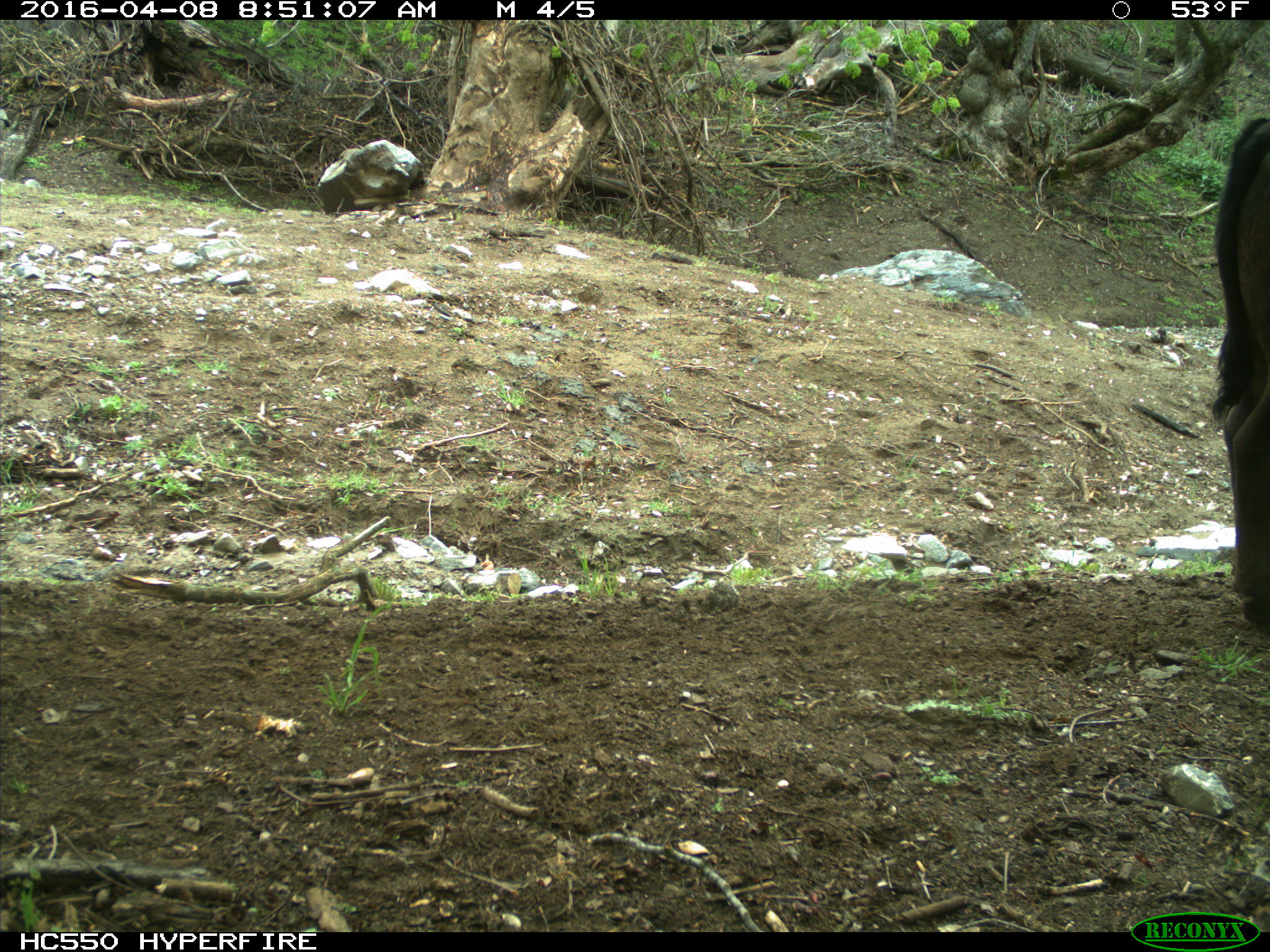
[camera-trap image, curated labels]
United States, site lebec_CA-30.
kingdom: Animalia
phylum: Chordata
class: Mammalia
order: Artiodactyla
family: Bovidae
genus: Bos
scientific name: Bos taurus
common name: domestic cow